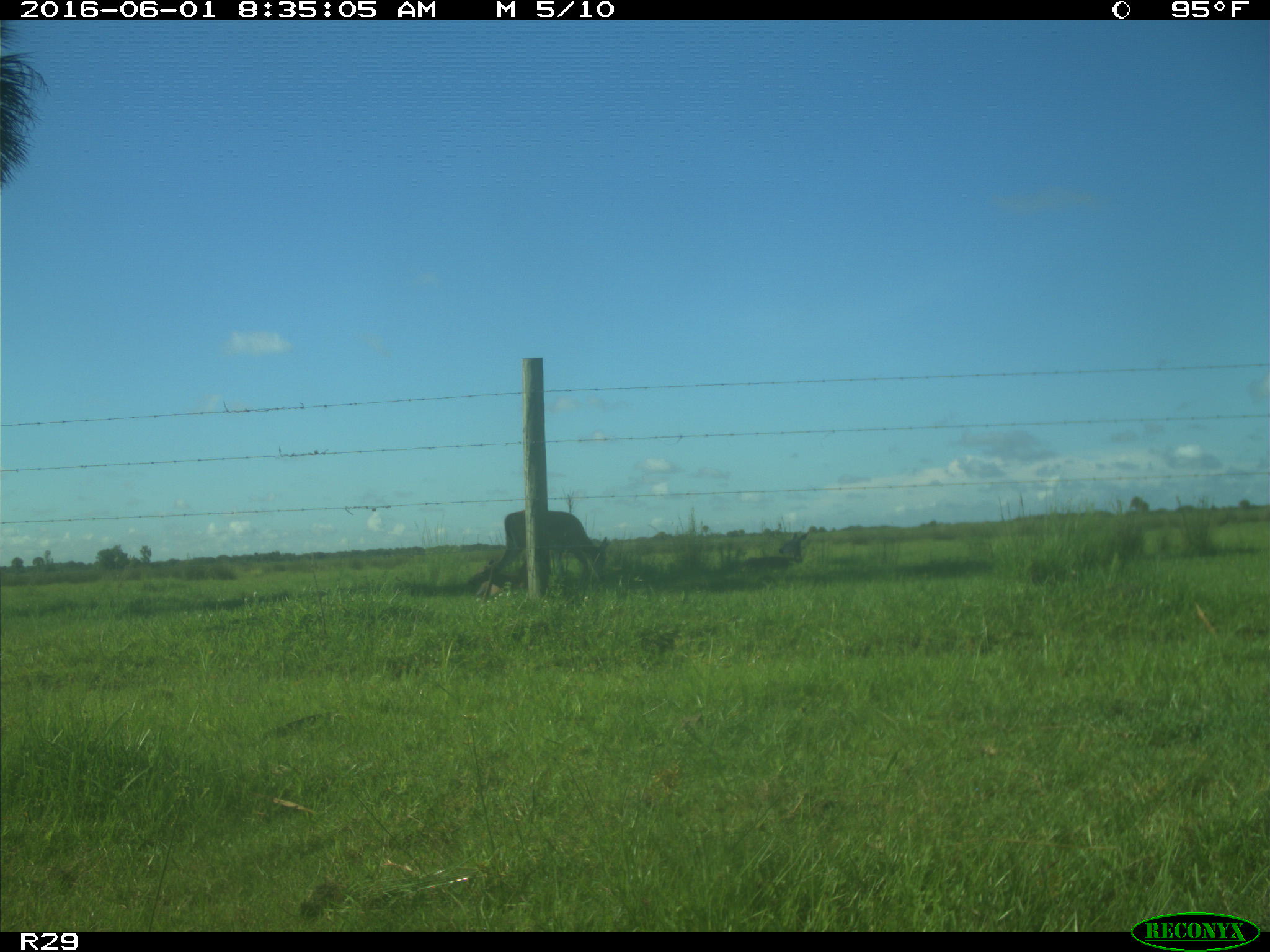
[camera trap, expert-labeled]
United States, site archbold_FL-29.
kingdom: Animalia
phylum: Chordata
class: Mammalia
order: Artiodactyla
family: Cervidae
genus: Odocoileus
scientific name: Odocoileus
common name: deer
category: unidentified deer